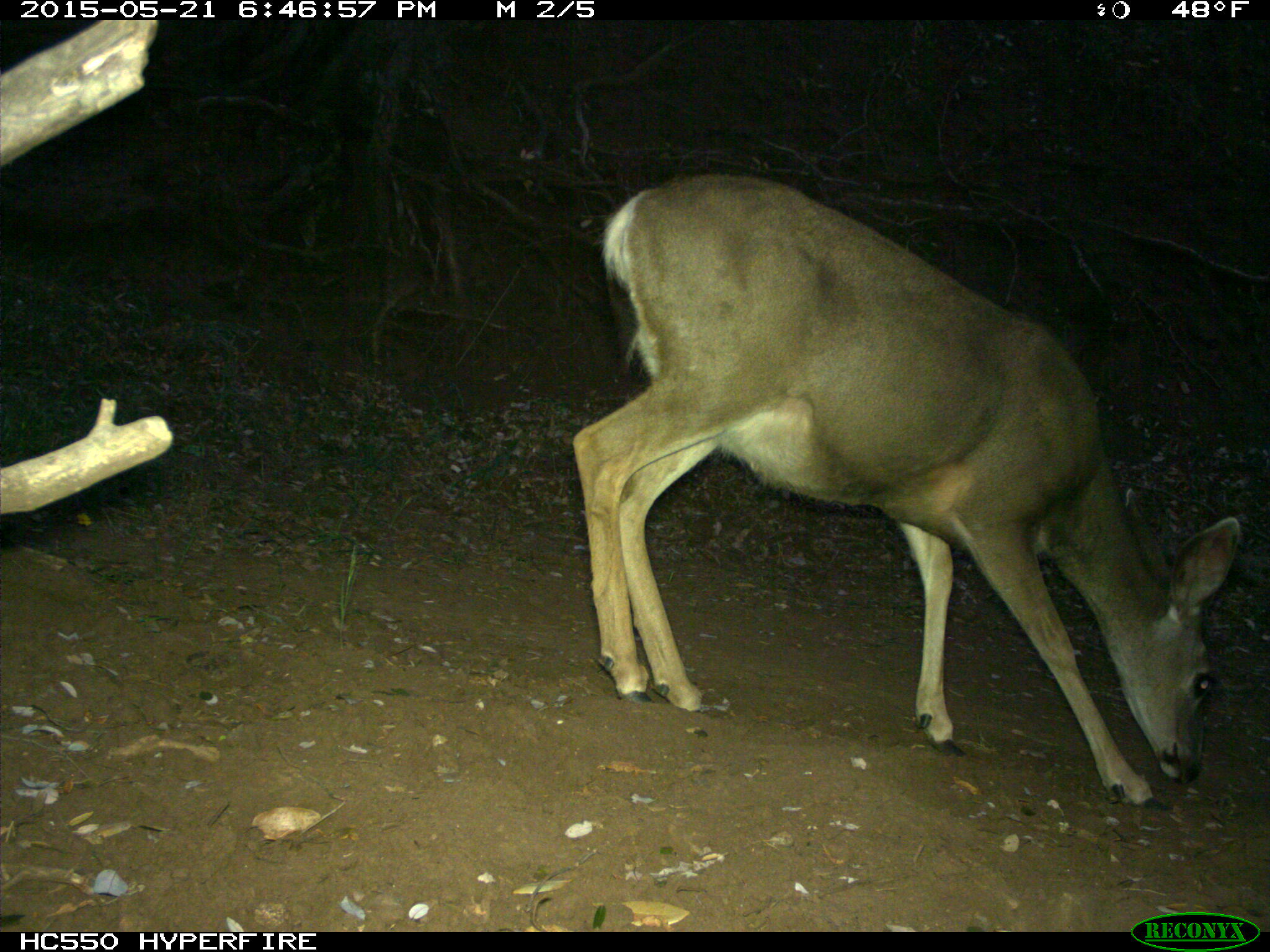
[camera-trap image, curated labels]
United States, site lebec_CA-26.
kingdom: Animalia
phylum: Chordata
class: Mammalia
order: Artiodactyla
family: Cervidae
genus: Odocoileus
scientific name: Odocoileus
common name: deer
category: unidentified deer